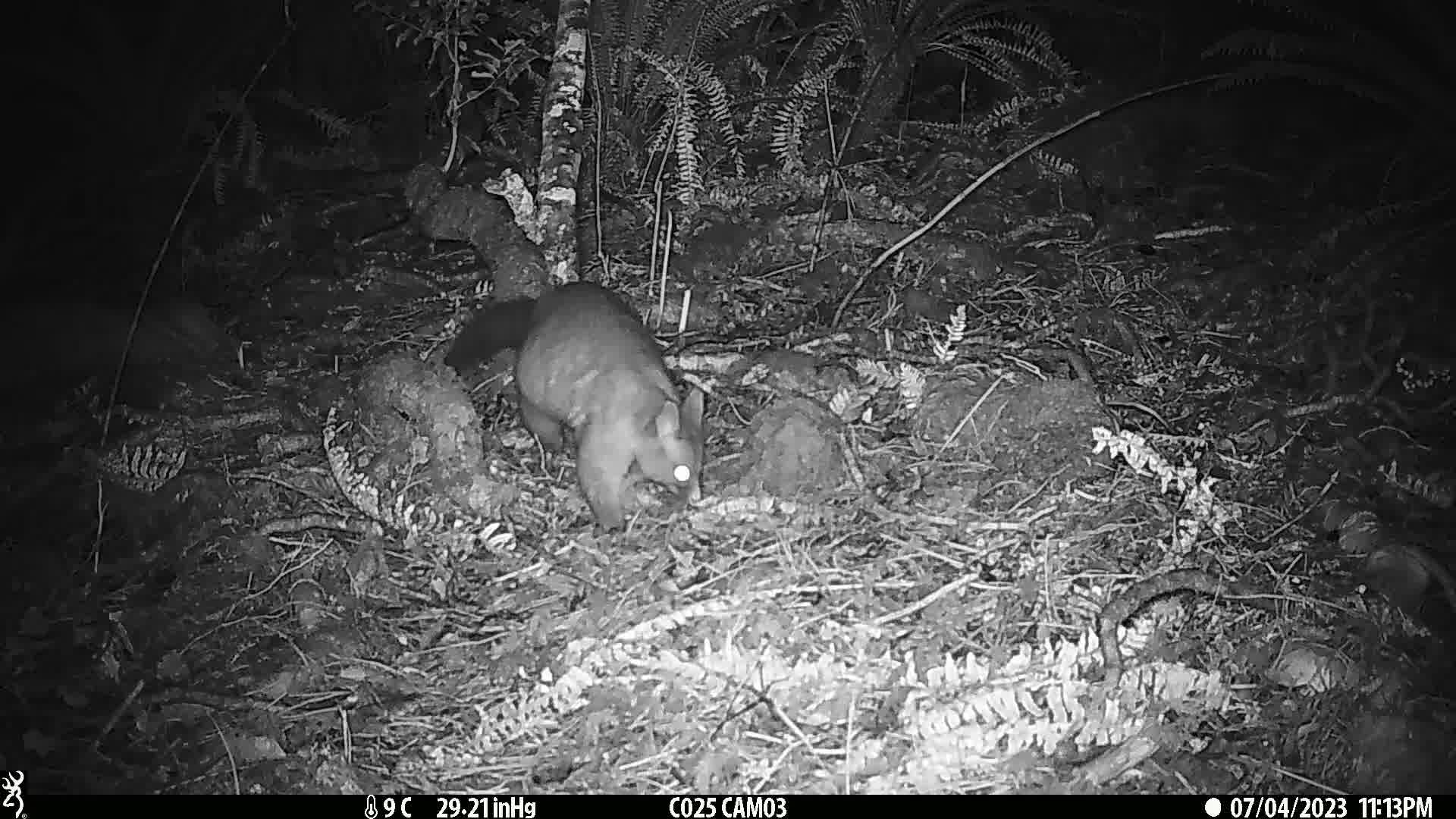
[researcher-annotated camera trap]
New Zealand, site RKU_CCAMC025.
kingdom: Animalia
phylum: Chordata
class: Mammalia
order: Diprotodontia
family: Phalangeridae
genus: Trichosurus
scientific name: Trichosurus vulpecula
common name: common brushtail possum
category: possum